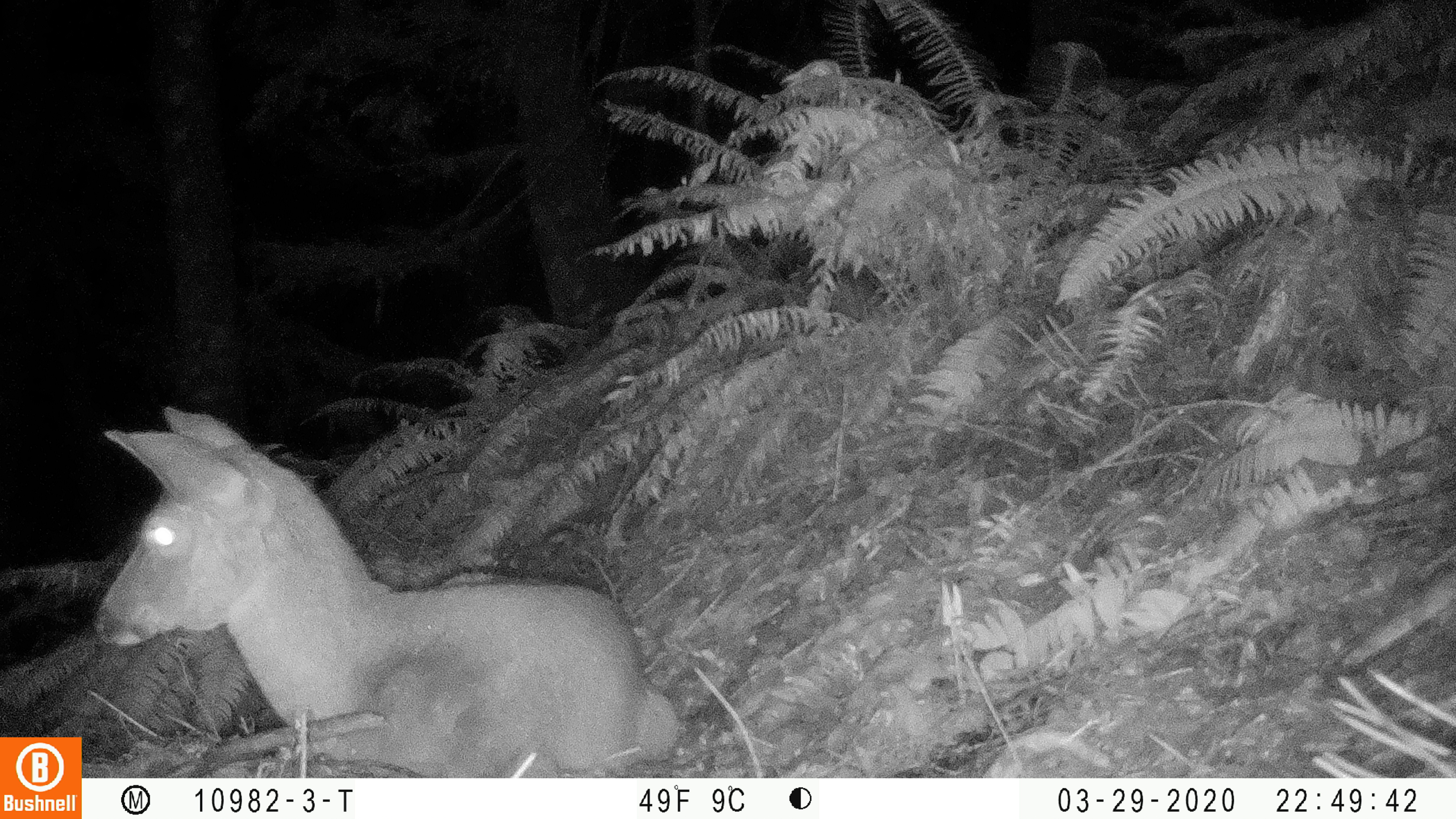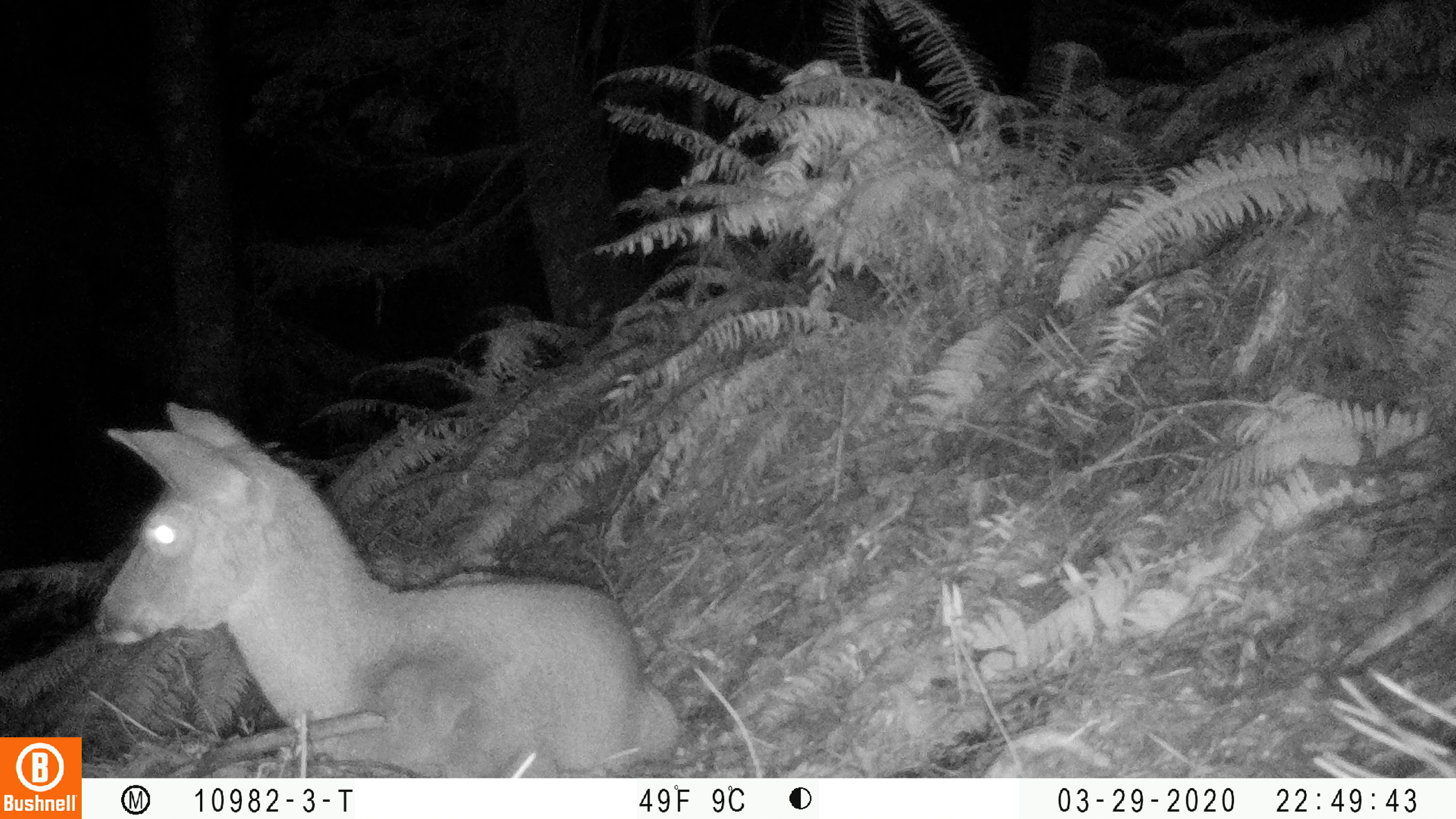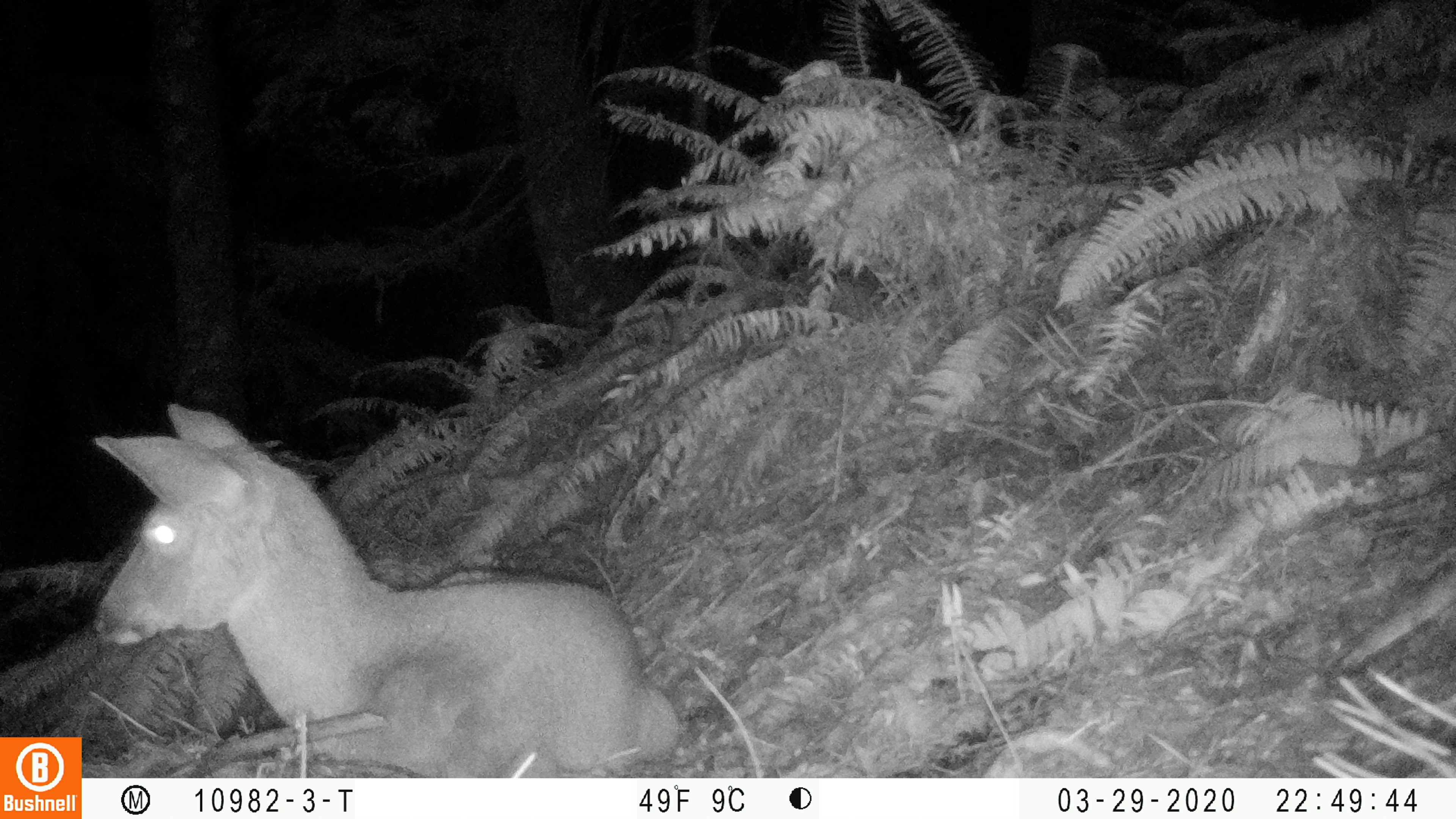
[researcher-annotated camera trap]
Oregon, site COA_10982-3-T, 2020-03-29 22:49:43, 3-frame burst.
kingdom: Animalia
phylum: Chordata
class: Mammalia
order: Artiodactyla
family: Cervidae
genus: Odocoileus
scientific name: Odocoileus hemionus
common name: black-tailed deer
Black-tailed deer (Odocoileus hemionus).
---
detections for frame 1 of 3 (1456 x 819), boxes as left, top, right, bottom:
black-tailed deer: 84, 385, 689, 770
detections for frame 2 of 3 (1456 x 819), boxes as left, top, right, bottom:
black-tailed deer: 91, 387, 687, 774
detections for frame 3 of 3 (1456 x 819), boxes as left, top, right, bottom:
black-tailed deer: 86, 393, 683, 766